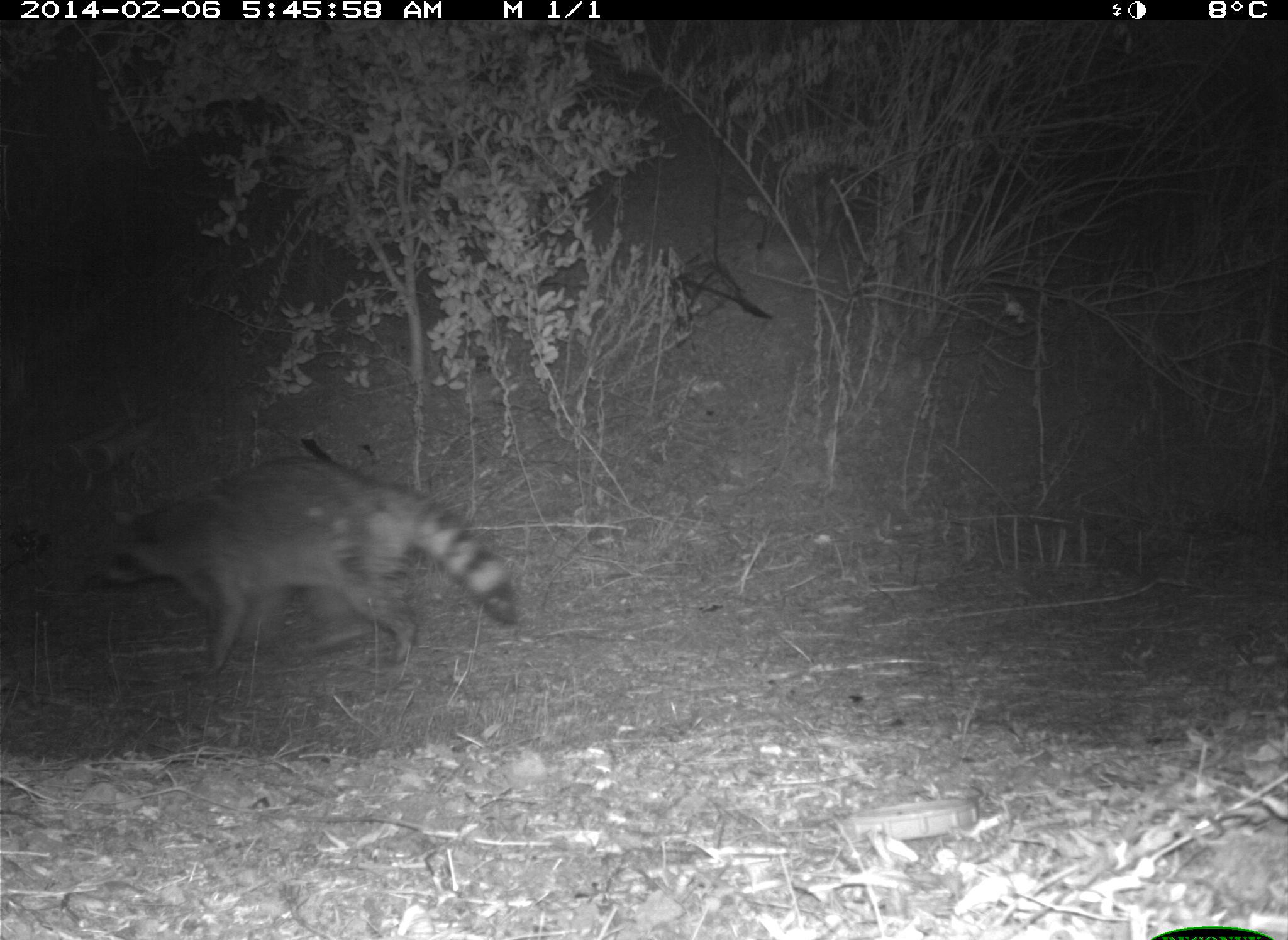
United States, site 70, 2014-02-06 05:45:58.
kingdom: Animalia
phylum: Chordata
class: Mammalia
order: Carnivora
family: Procyonidae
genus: Procyon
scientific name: Procyon lotor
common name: raccoon